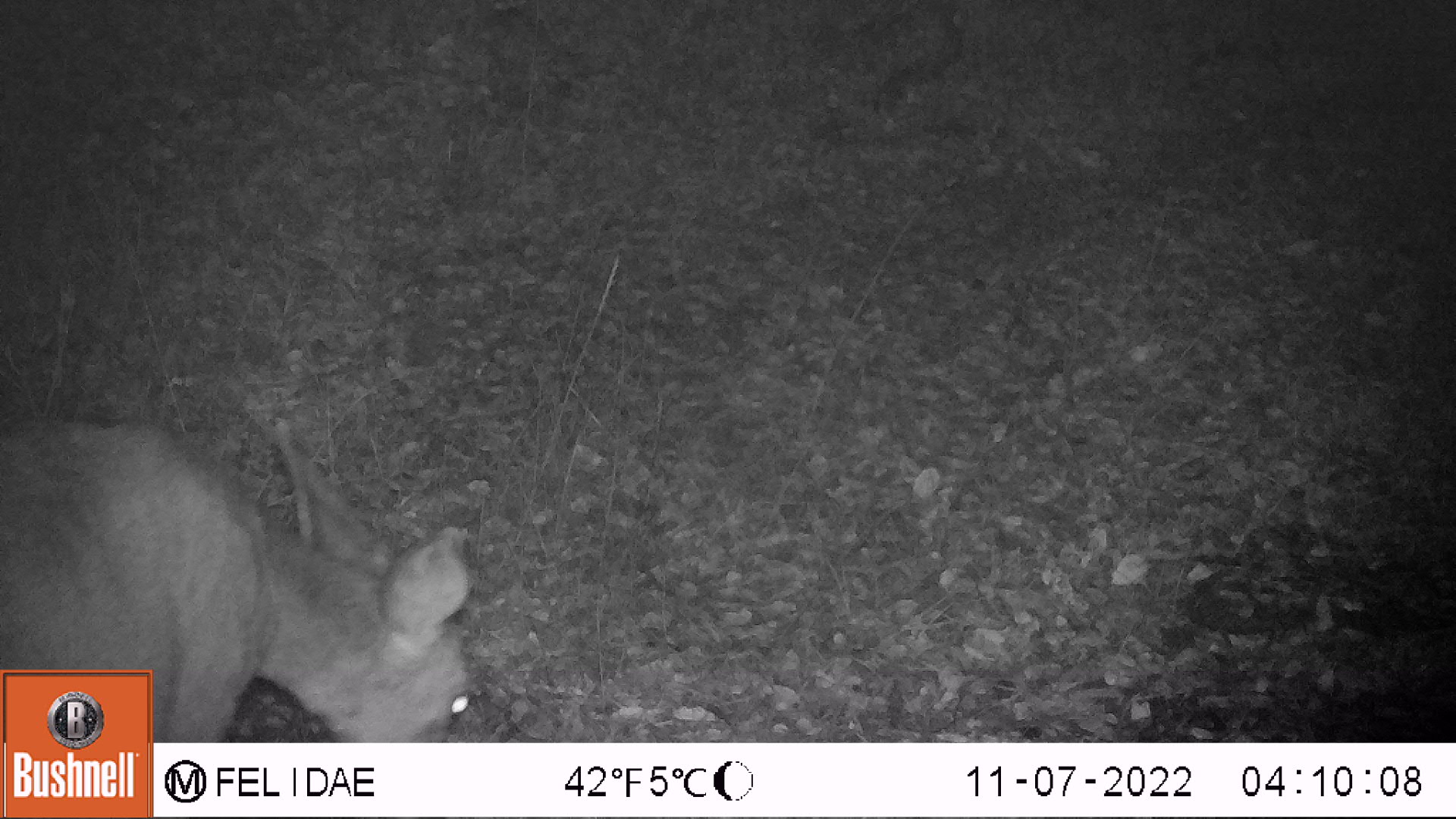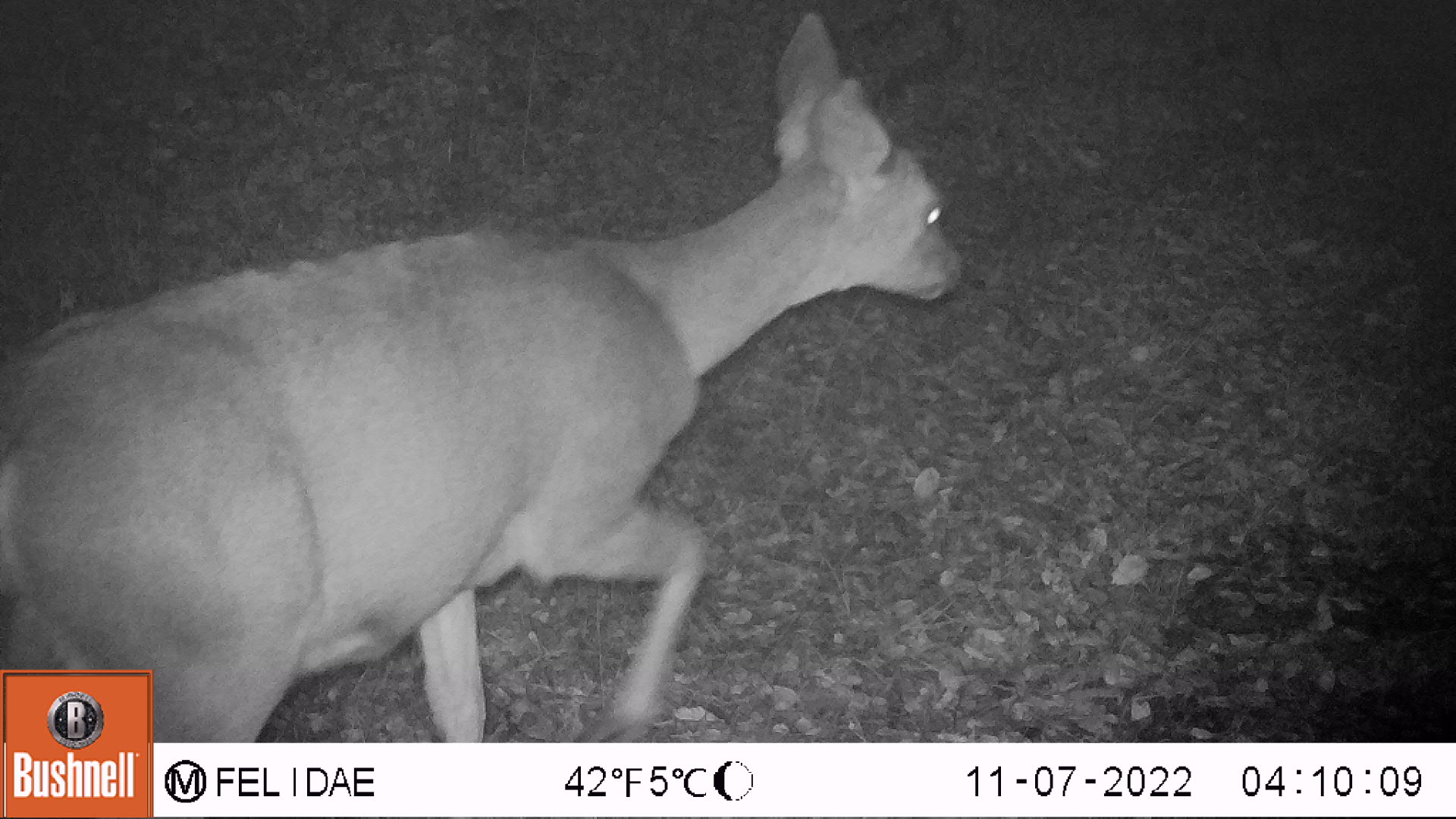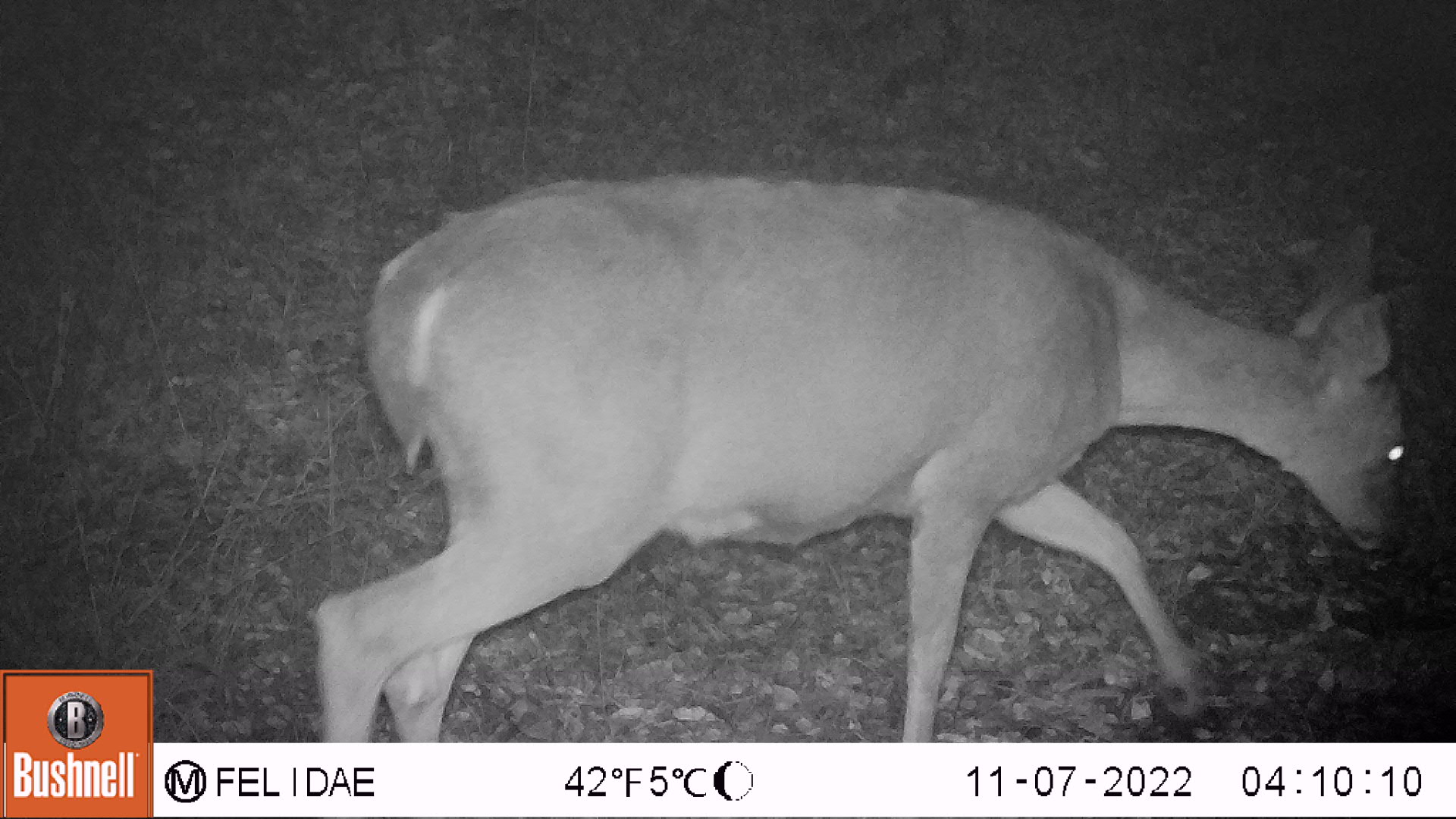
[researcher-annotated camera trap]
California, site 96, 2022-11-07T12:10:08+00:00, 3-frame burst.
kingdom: Animalia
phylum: Chordata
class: Mammalia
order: Artiodactyla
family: Cervidae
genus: Odocoileus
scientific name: Odocoileus hemionus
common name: mule deer